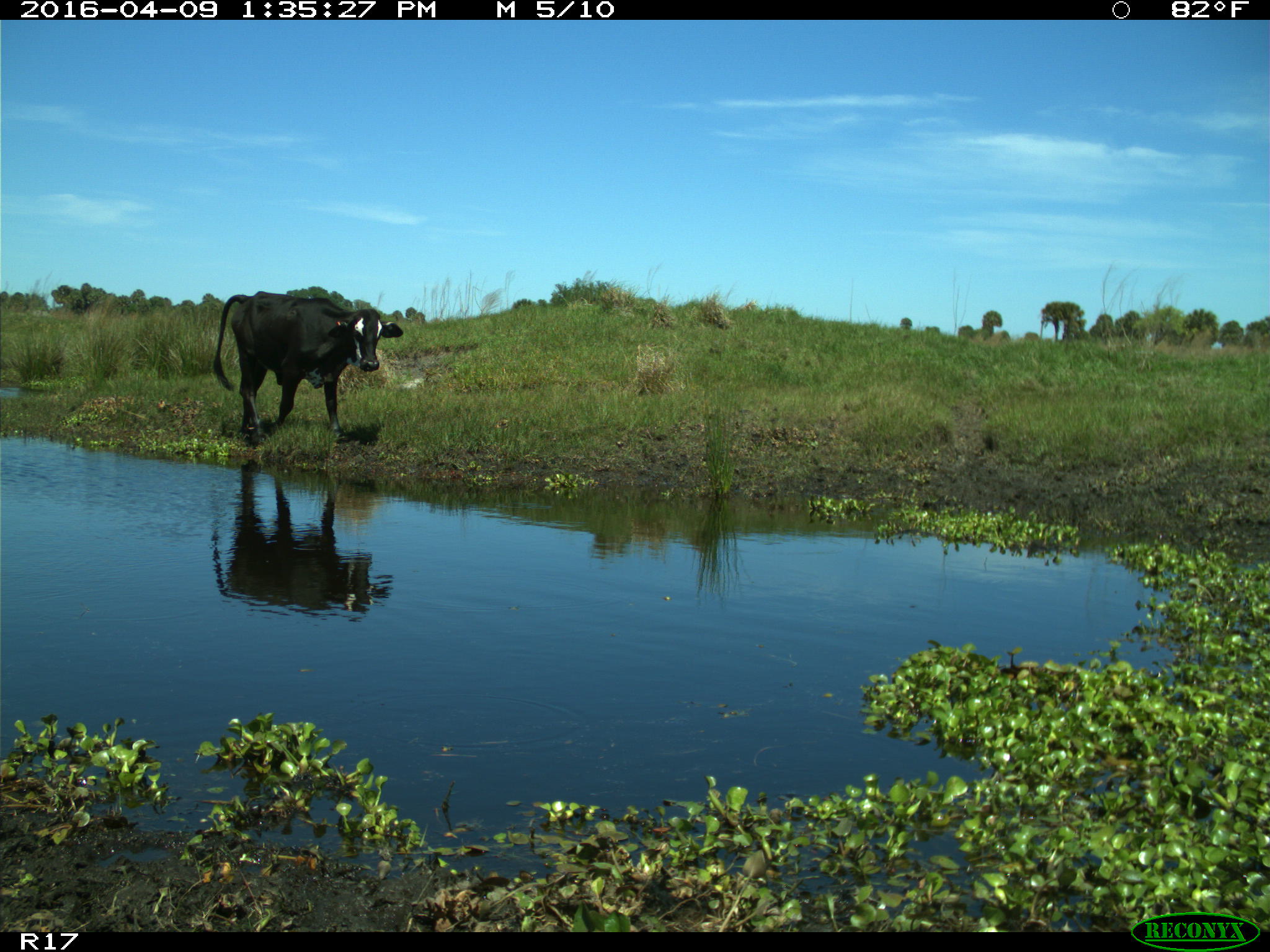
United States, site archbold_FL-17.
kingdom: Animalia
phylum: Chordata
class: Mammalia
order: Artiodactyla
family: Bovidae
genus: Bos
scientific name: Bos taurus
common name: domestic cow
Bos taurus (domestic cow).